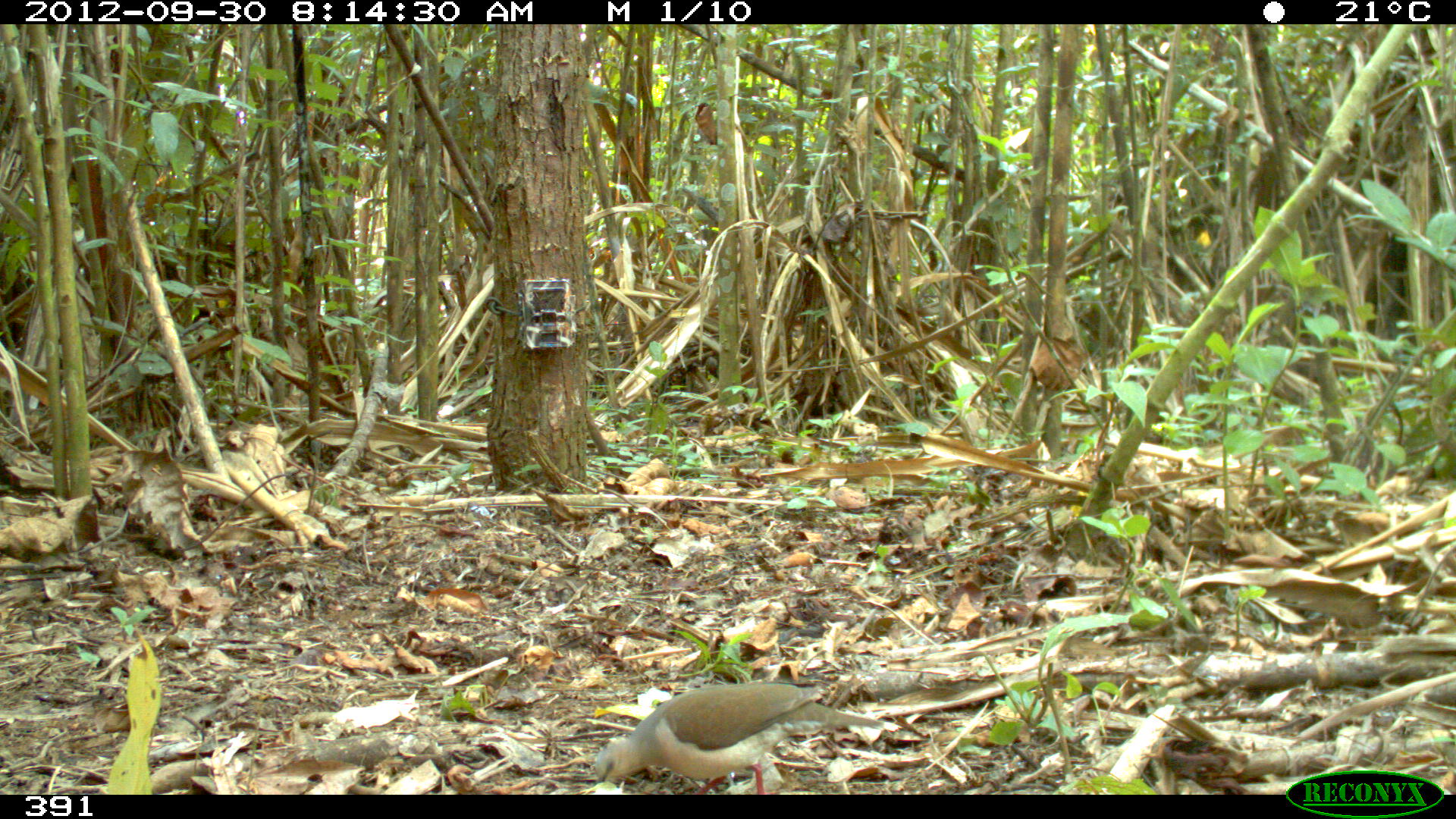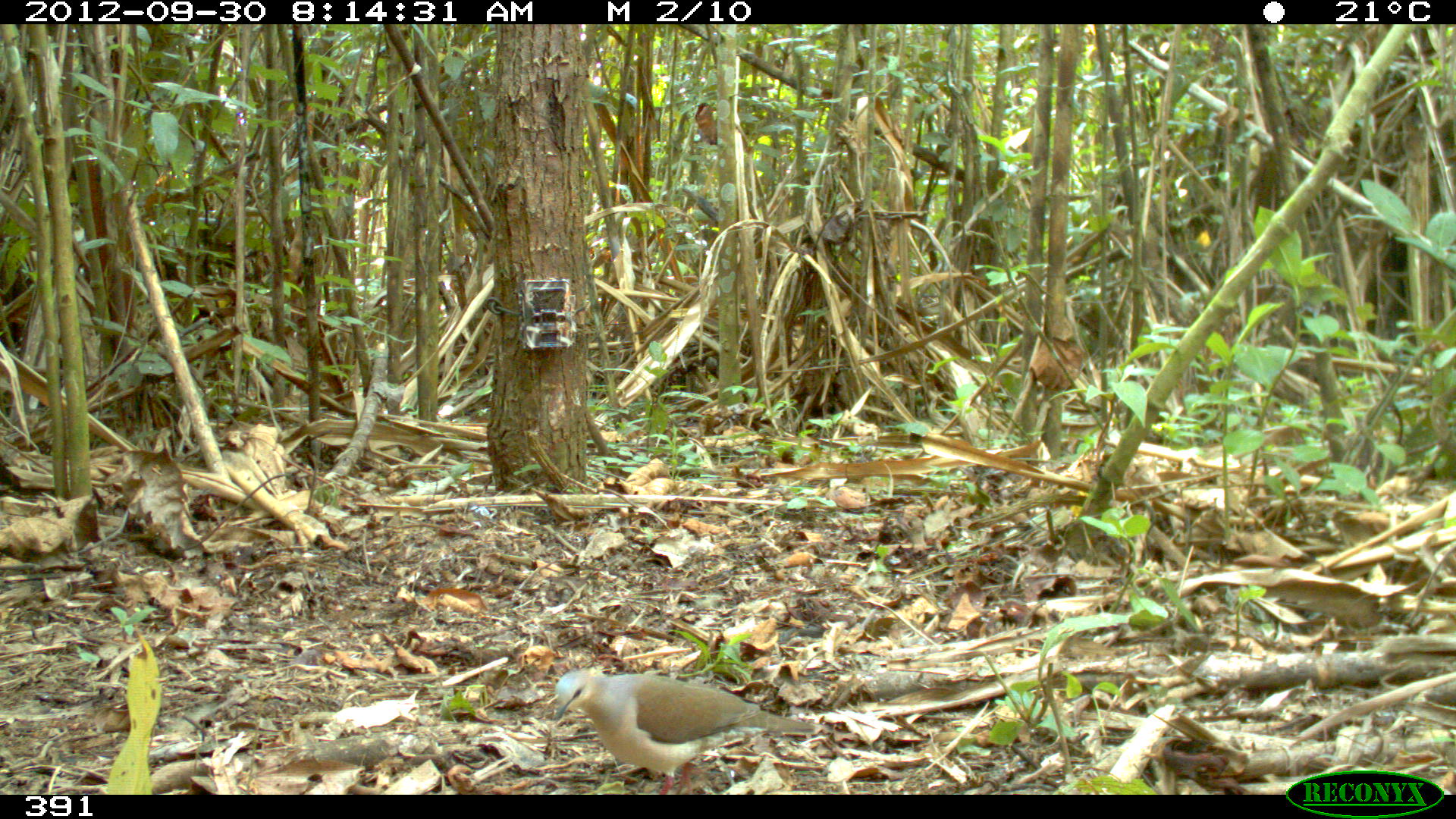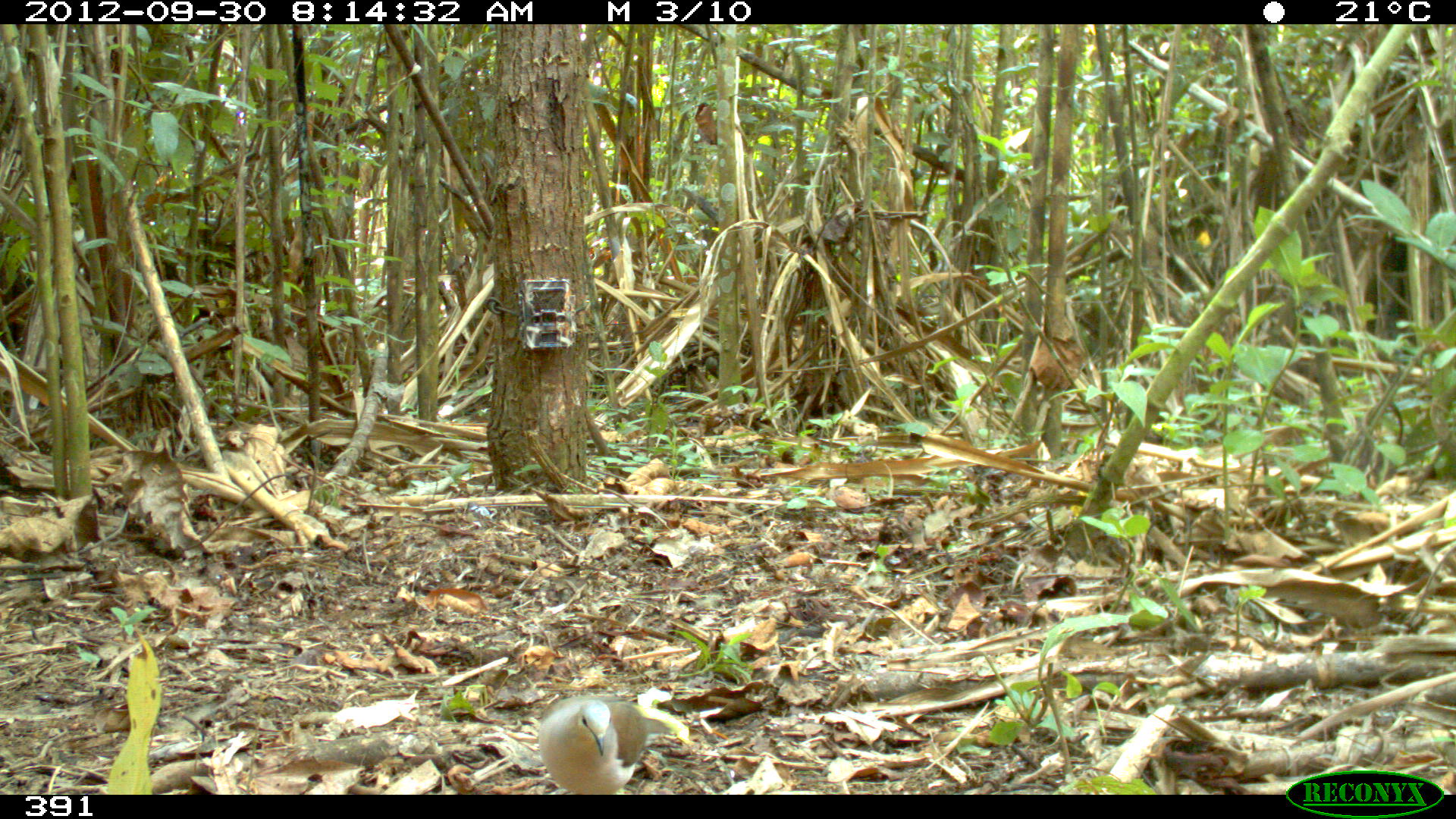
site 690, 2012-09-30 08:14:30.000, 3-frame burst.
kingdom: Animalia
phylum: Chordata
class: Aves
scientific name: Aves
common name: bird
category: unknown bird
Unknown bird (bird) (Aves).